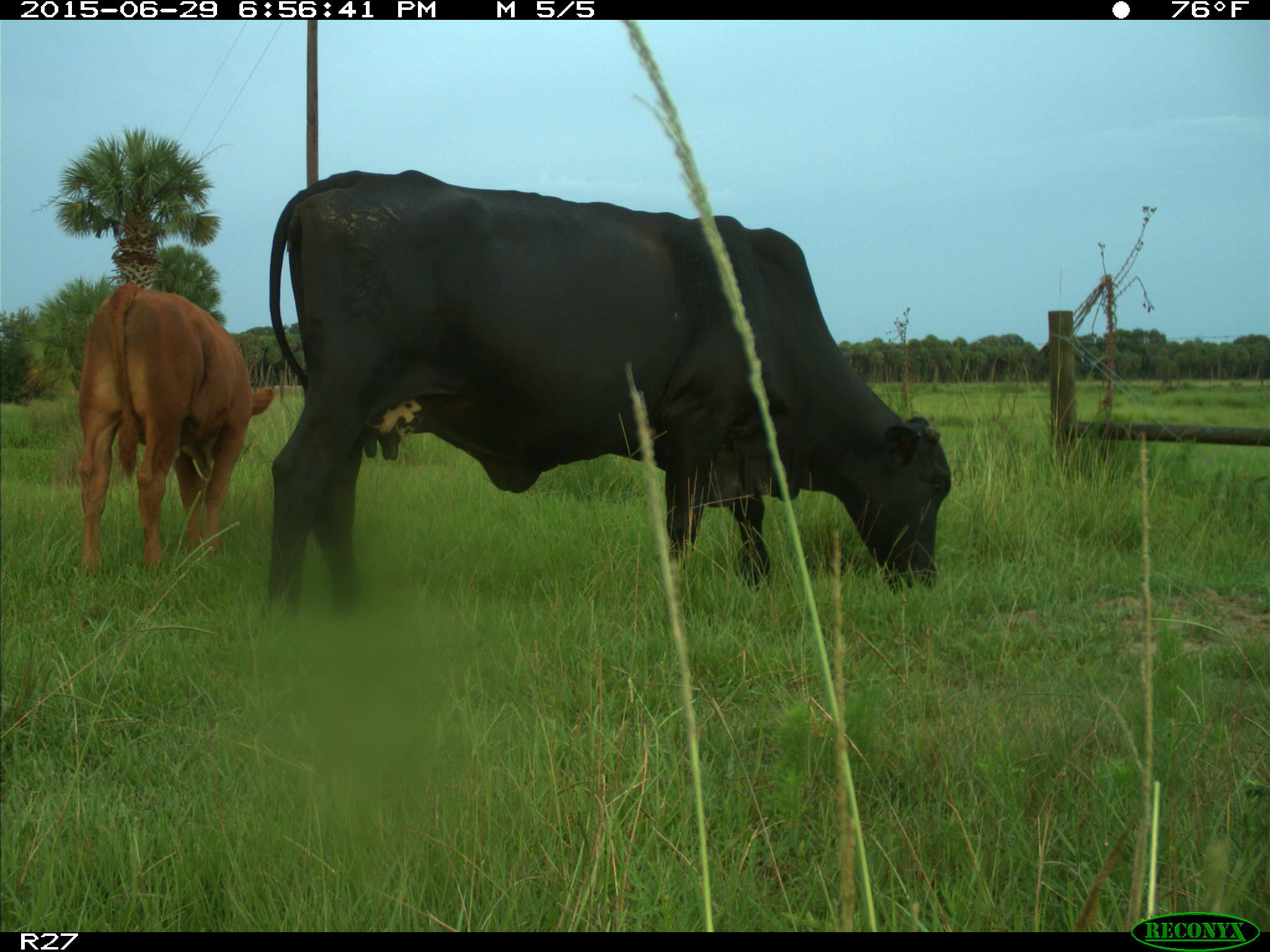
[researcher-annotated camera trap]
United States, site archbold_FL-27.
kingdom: Animalia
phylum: Chordata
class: Mammalia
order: Artiodactyla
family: Bovidae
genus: Bos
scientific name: Bos taurus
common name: domestic cow